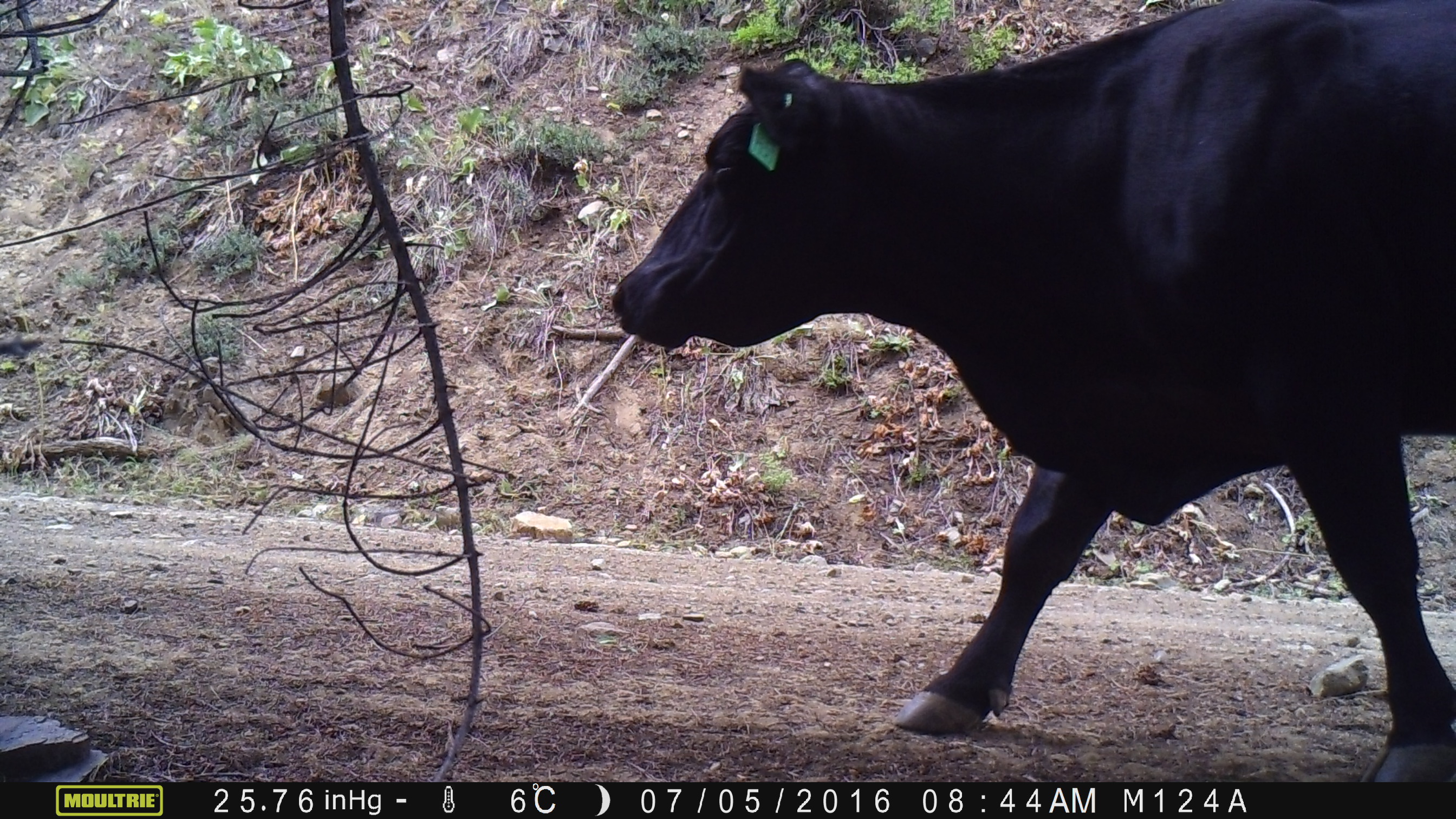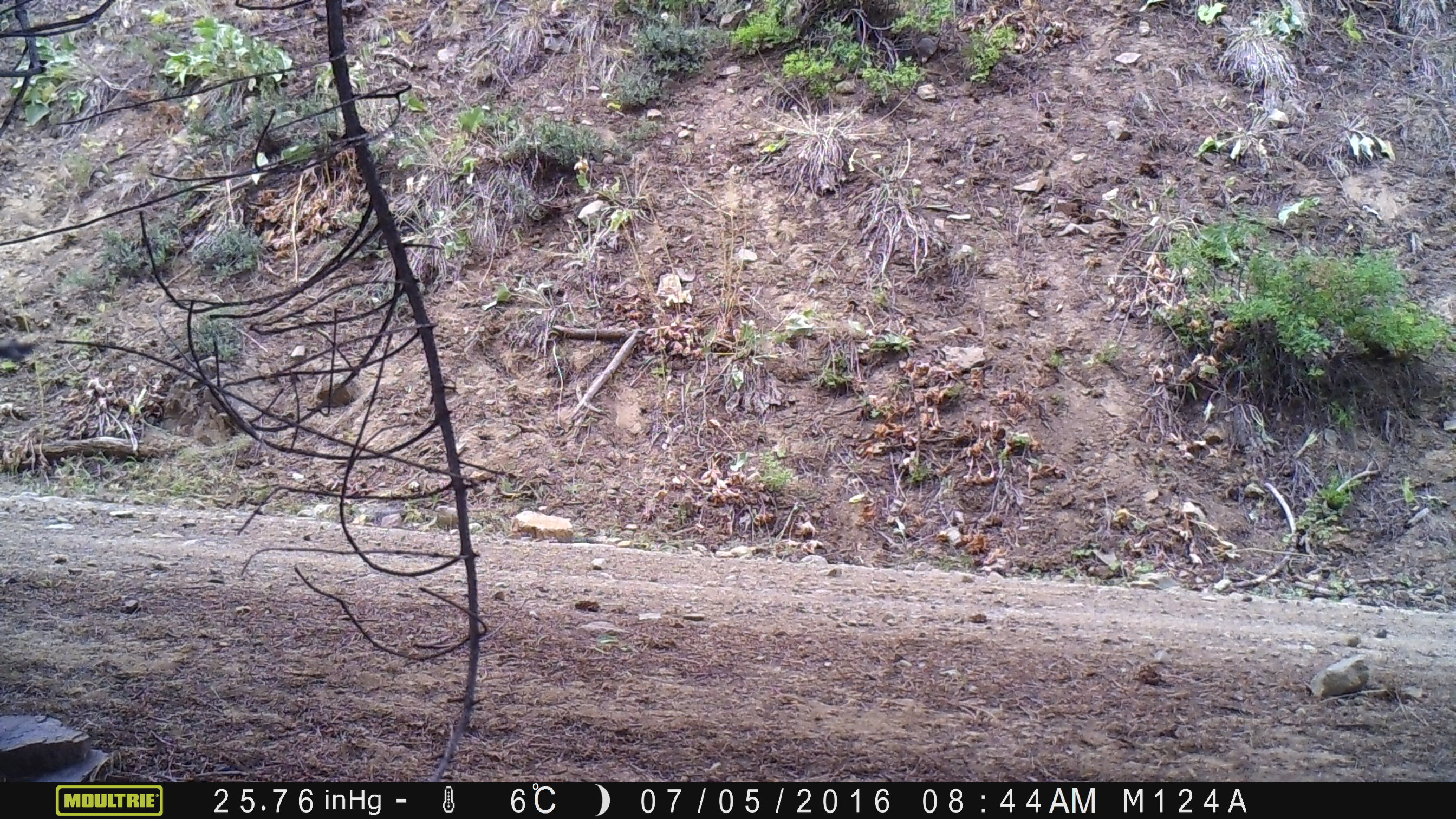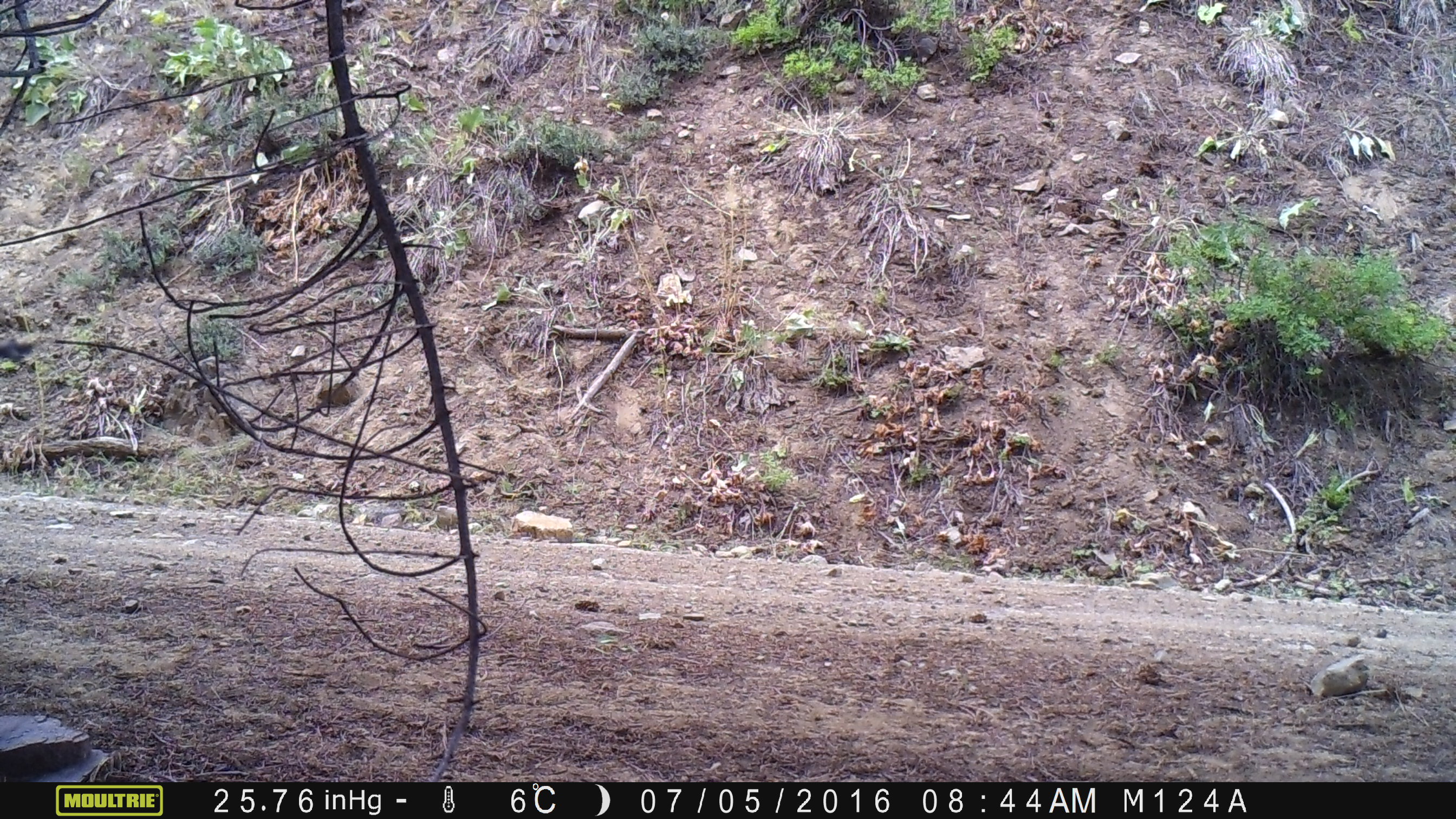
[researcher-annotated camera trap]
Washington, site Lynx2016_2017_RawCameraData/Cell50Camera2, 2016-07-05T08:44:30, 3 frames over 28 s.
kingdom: Animalia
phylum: Chordata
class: Mammalia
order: Artiodactyla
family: Bovidae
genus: Bos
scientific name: Bos taurus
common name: domestic cattle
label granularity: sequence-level